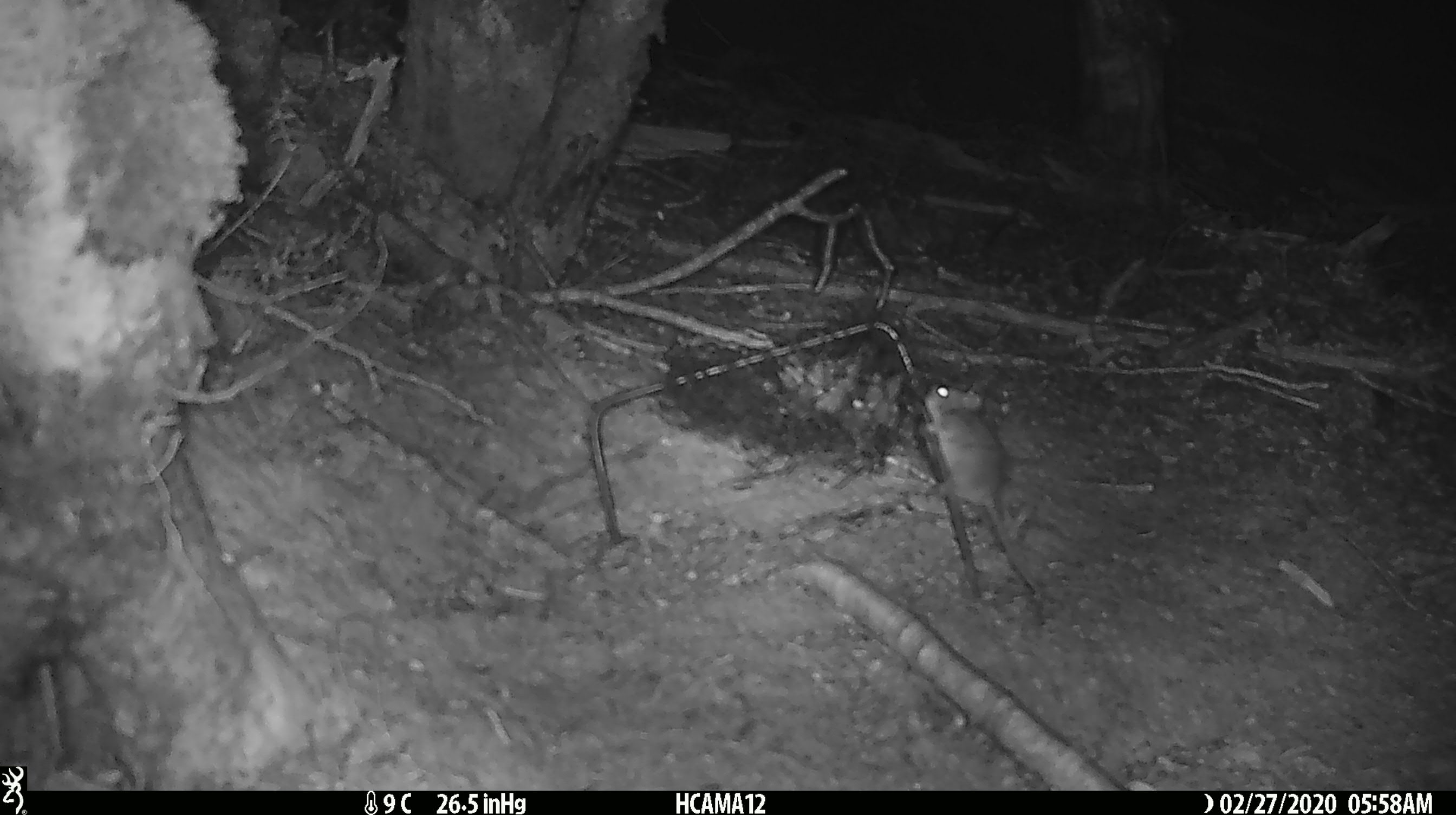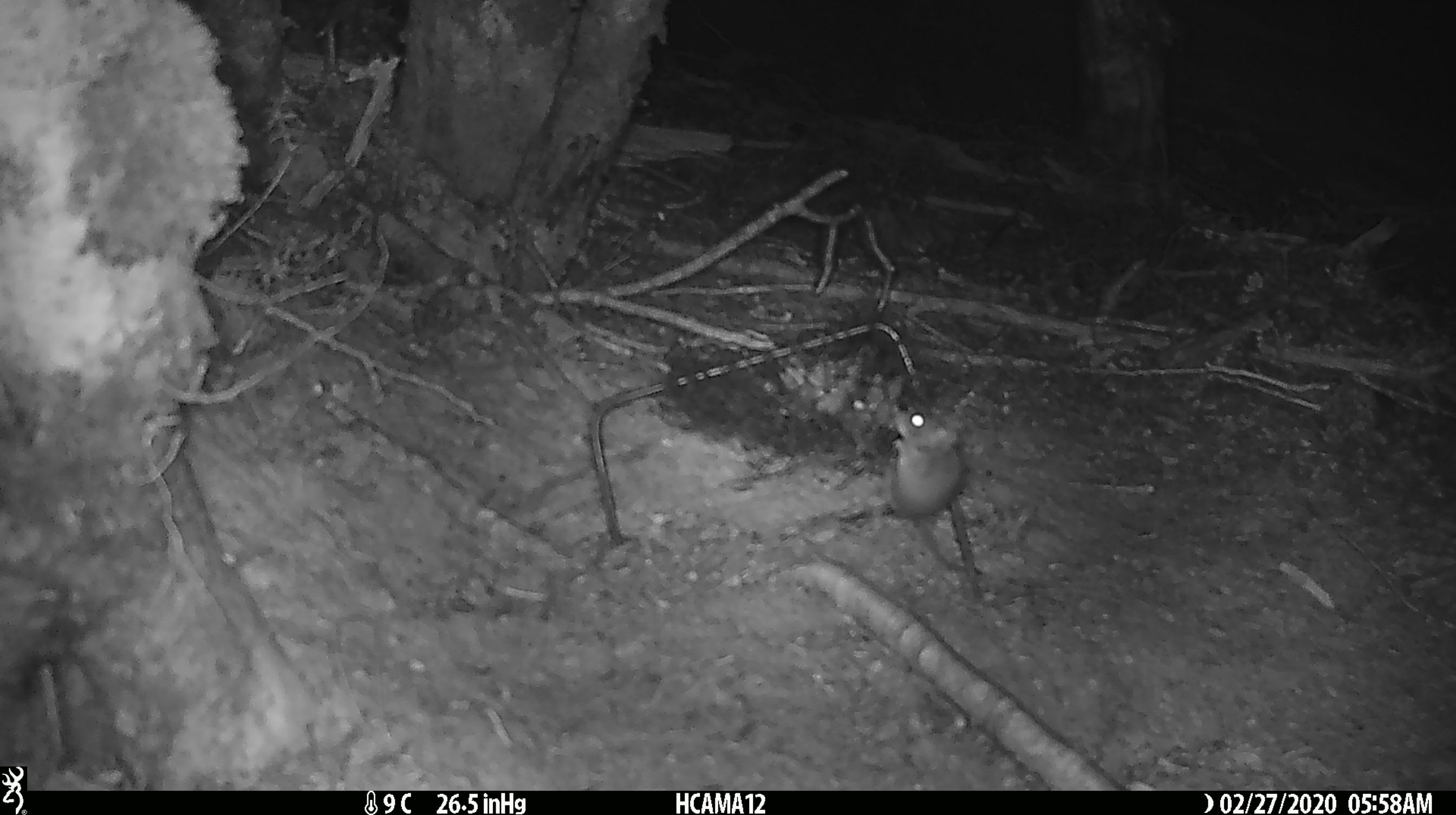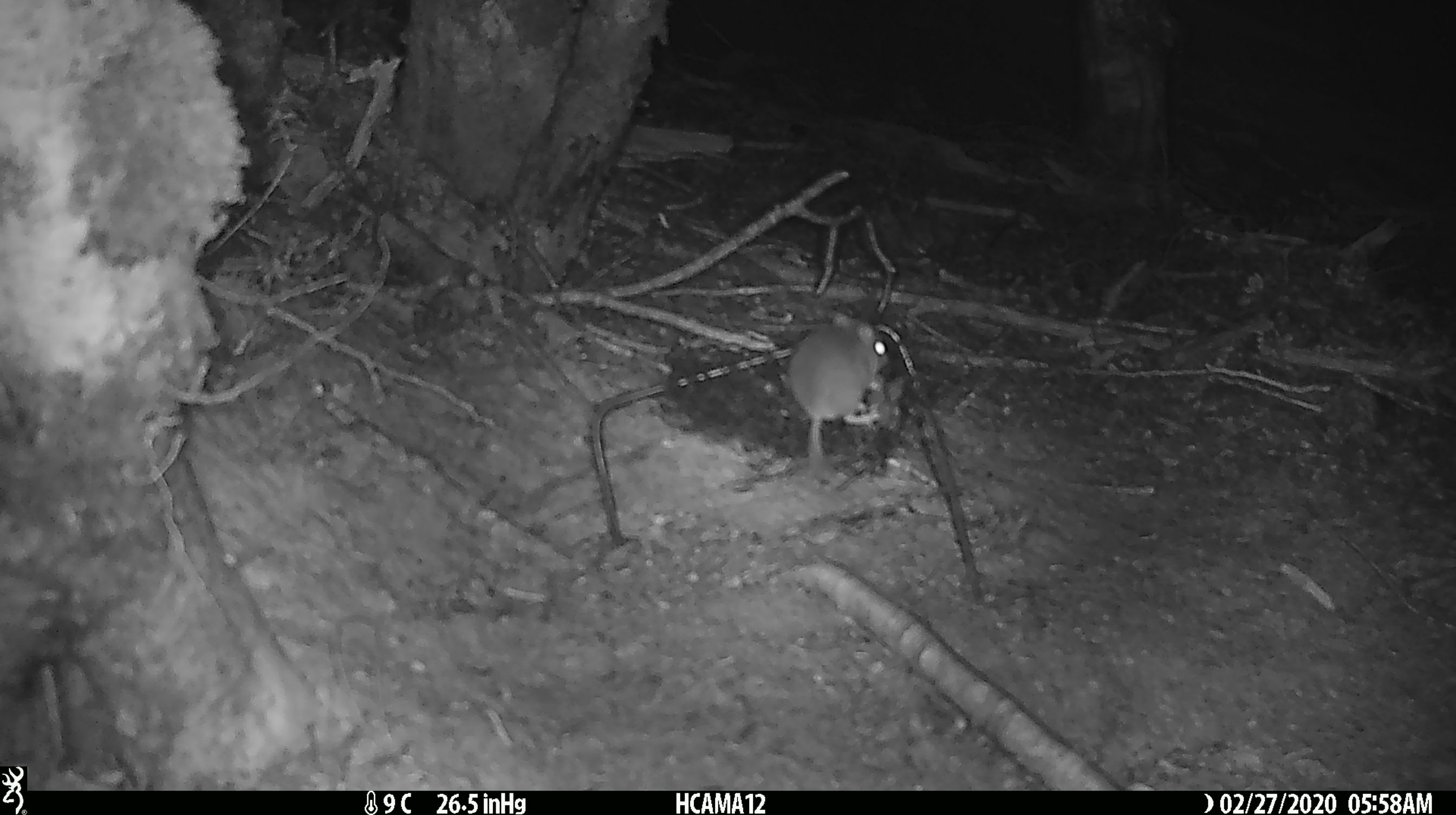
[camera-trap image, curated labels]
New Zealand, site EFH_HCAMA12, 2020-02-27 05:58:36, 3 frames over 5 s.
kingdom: Animalia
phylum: Chordata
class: Mammalia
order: Rodentia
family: Muridae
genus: Mus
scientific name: Mus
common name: mouse